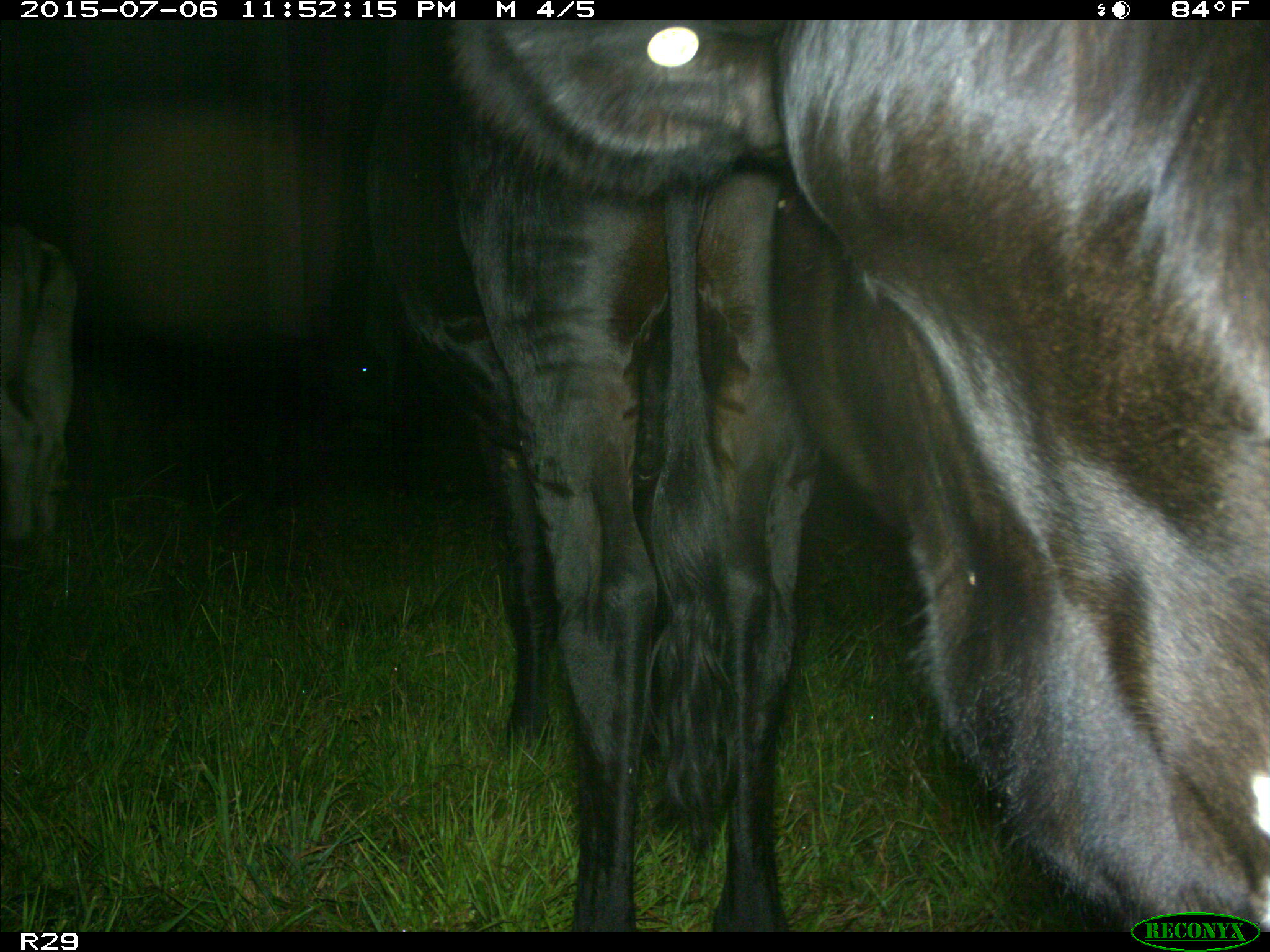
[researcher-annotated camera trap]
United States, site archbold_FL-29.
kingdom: Animalia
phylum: Chordata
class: Mammalia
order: Artiodactyla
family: Bovidae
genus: Bos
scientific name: Bos taurus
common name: domestic cow